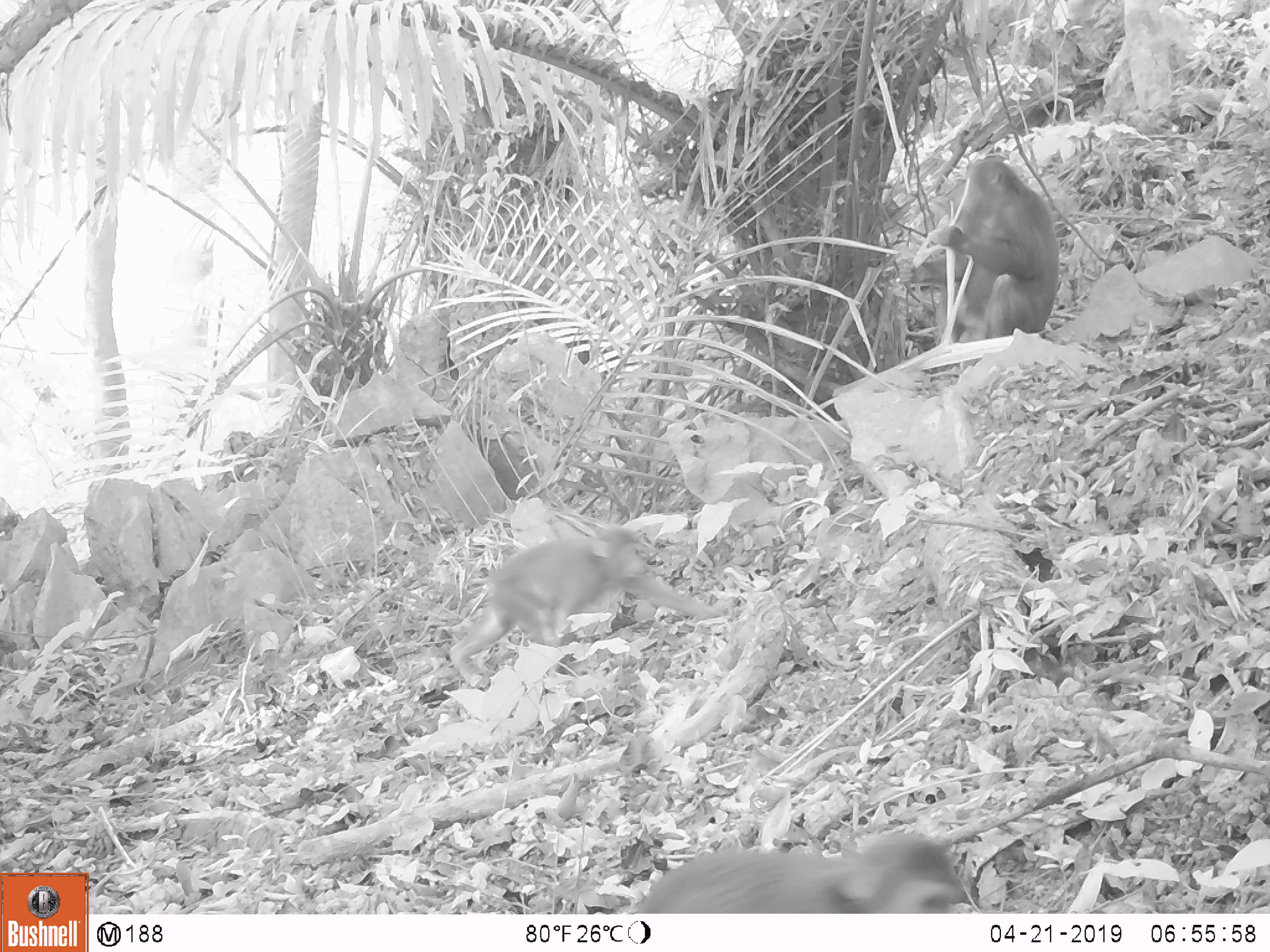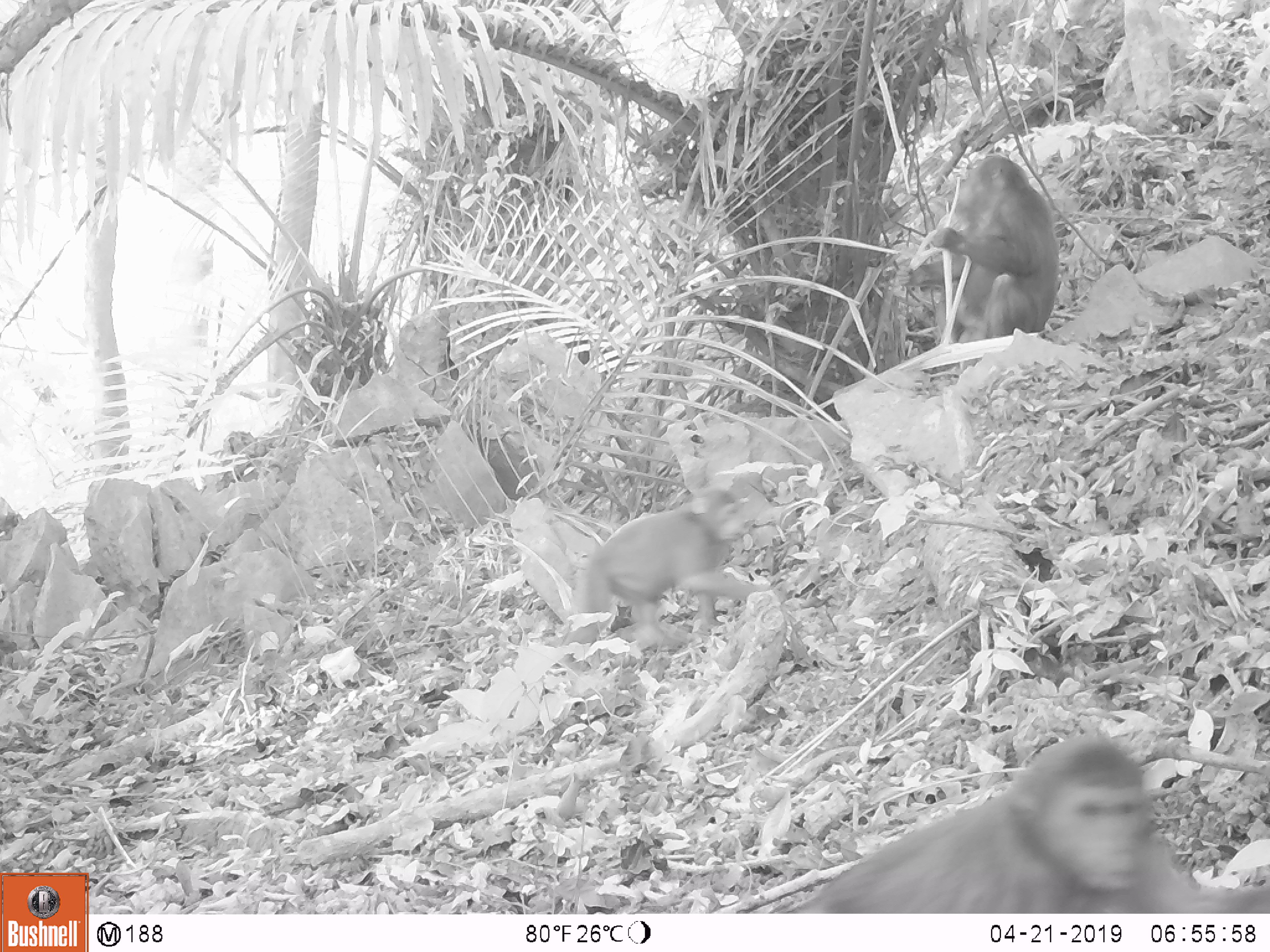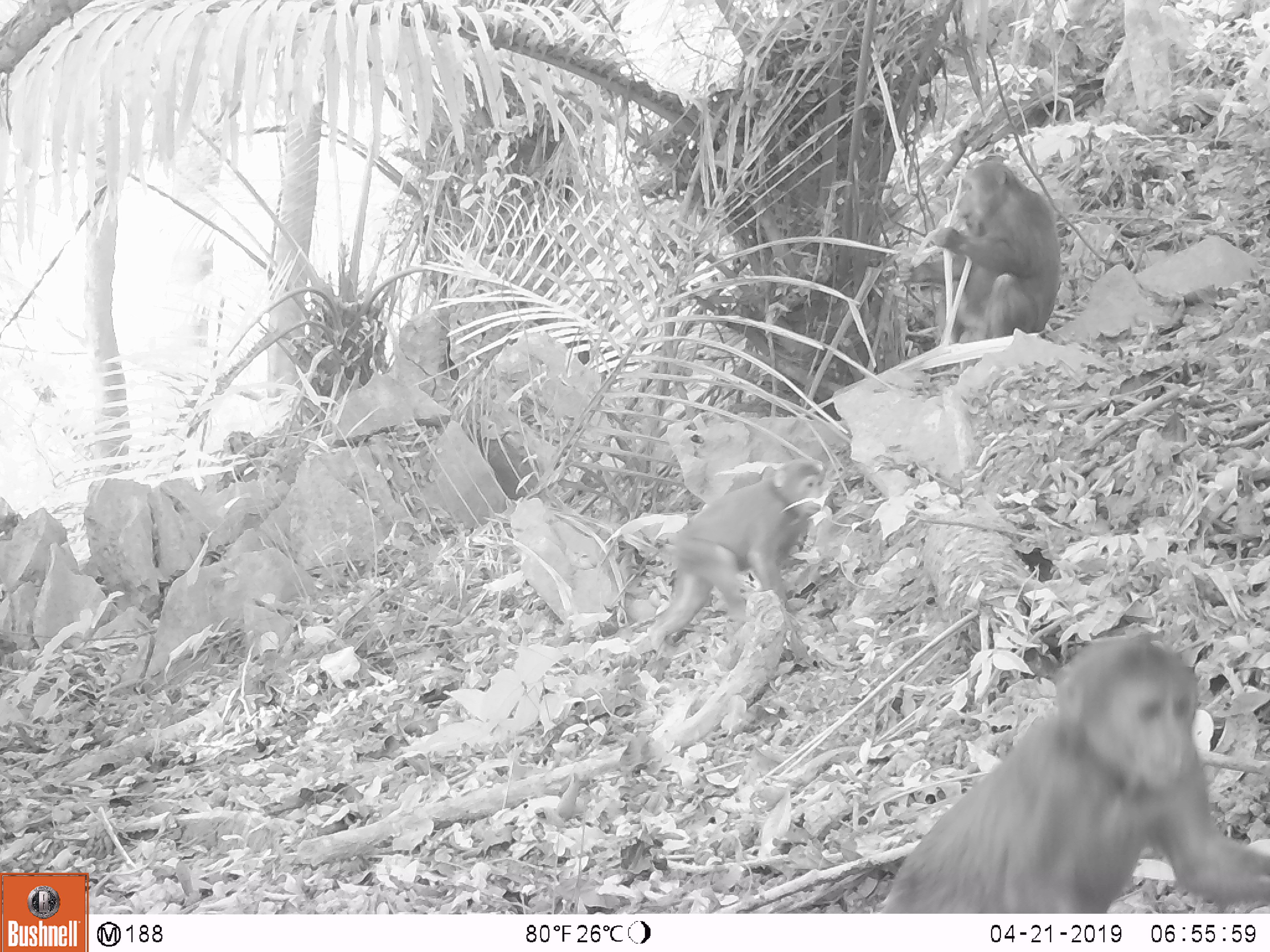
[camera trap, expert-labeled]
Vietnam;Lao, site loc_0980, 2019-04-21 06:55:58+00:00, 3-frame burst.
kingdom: Animalia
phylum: Chordata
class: Mammalia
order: Primates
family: Cercopithecidae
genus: Macaca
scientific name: Macaca arctoides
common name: stump-tailed macaque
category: stump tailed macaque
Stump tailed macaque (stump-tailed macaque) (Macaca arctoides). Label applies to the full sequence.